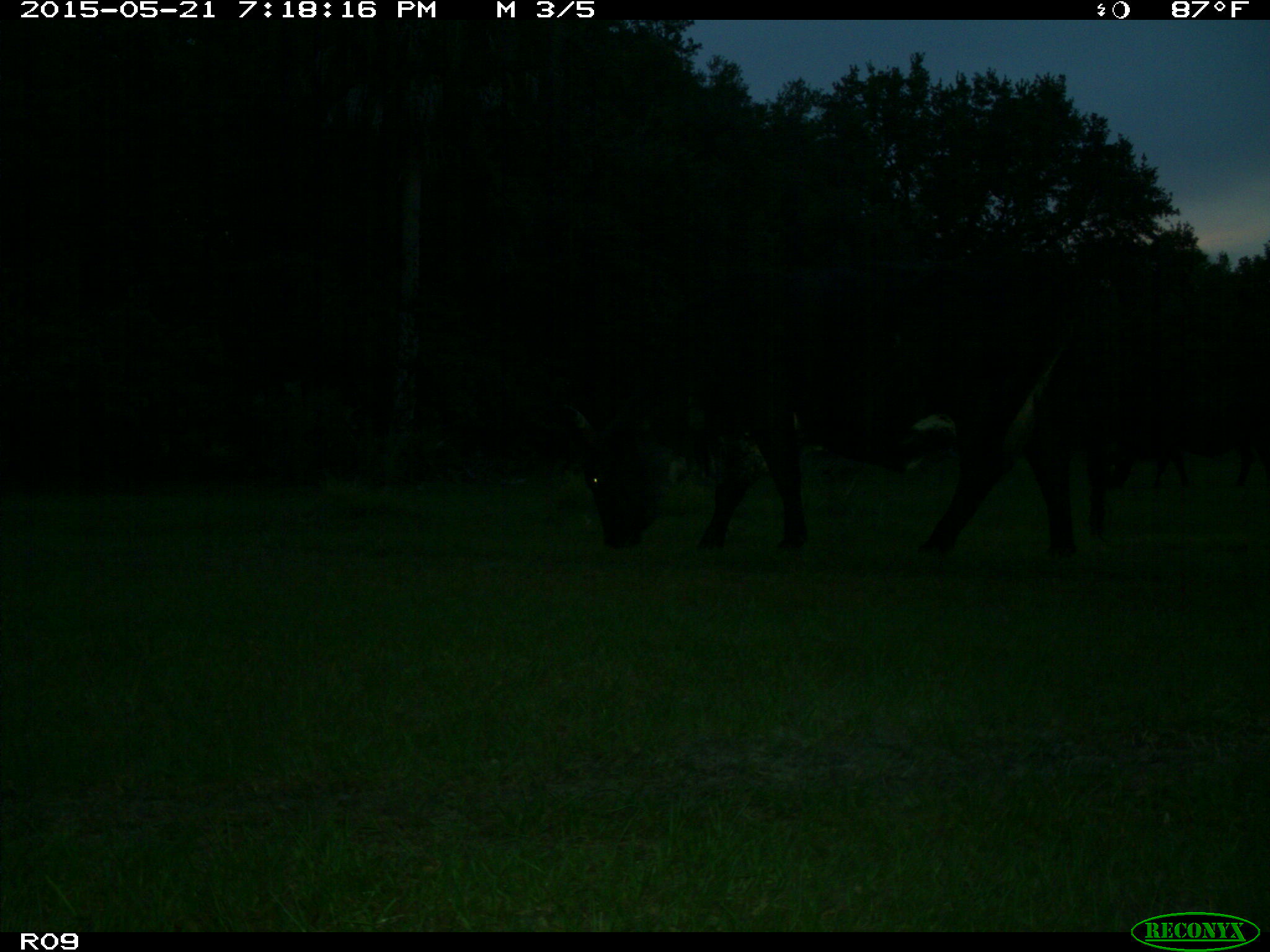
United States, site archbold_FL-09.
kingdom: Animalia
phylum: Chordata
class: Mammalia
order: Artiodactyla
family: Bovidae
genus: Bos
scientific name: Bos taurus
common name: domestic cow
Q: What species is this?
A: Bos taurus (domestic cow).